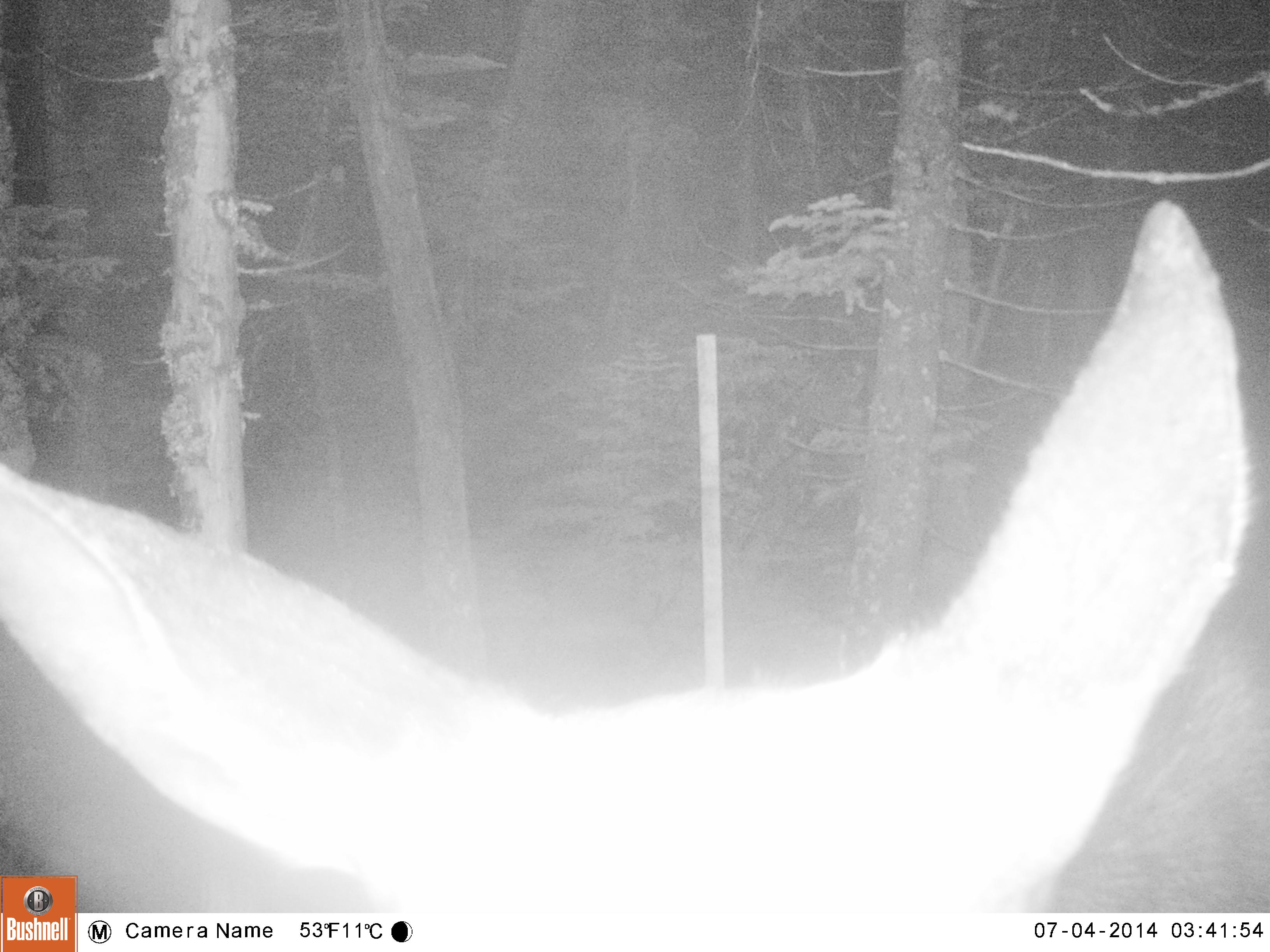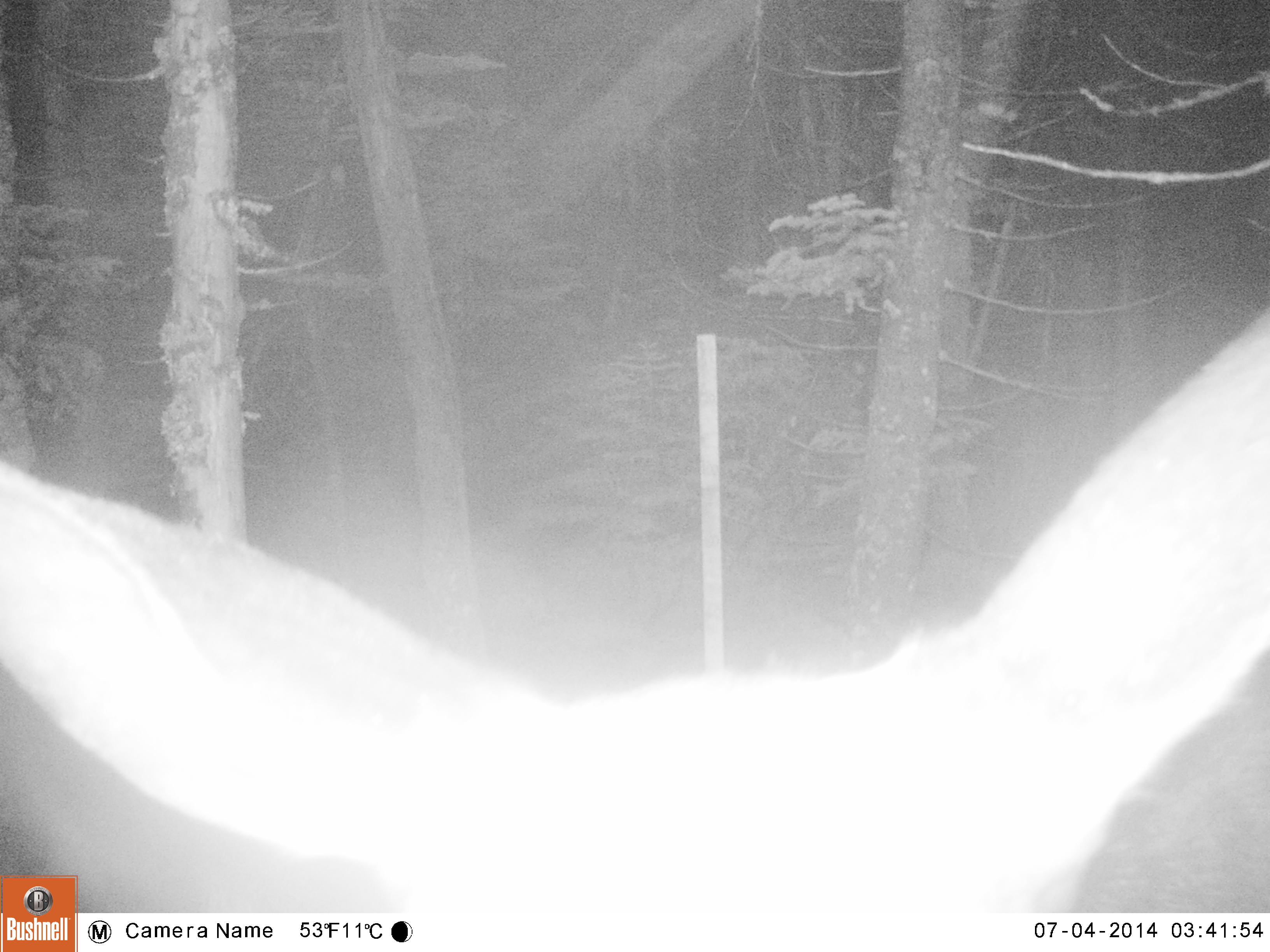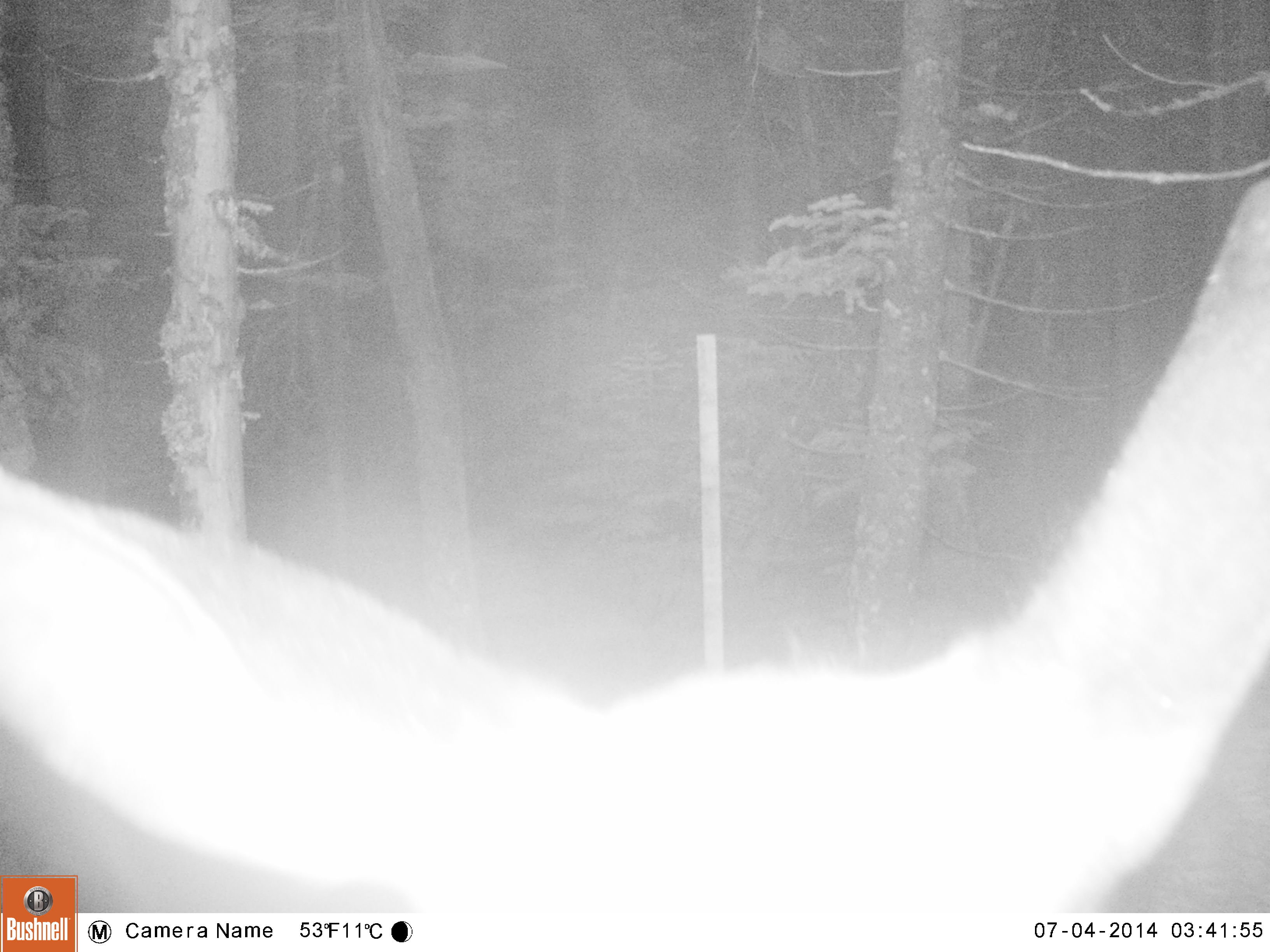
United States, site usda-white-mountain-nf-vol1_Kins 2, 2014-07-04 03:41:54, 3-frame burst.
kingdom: Animalia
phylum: Chordata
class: Mammalia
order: Artiodactyla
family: Cervidae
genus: Alces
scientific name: Alces alces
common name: moose